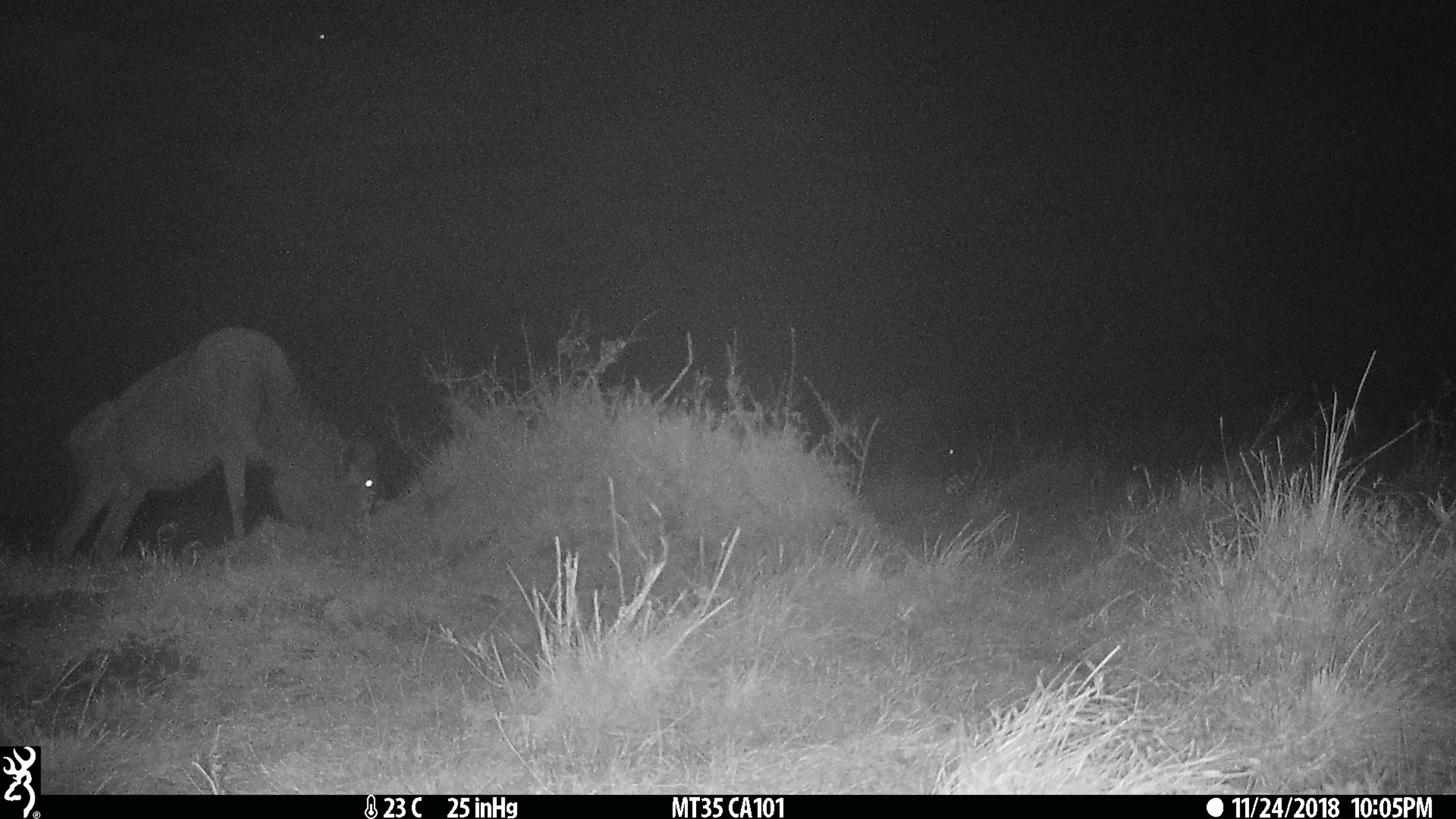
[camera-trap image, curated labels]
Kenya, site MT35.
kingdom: Animalia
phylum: Chordata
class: Mammalia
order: Artiodactyla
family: Bovidae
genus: Connochaetes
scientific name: Connochaetes taurinus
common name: blue wildebeest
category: wildebeest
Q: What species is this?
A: Wildebeest (blue wildebeest) (Connochaetes taurinus).